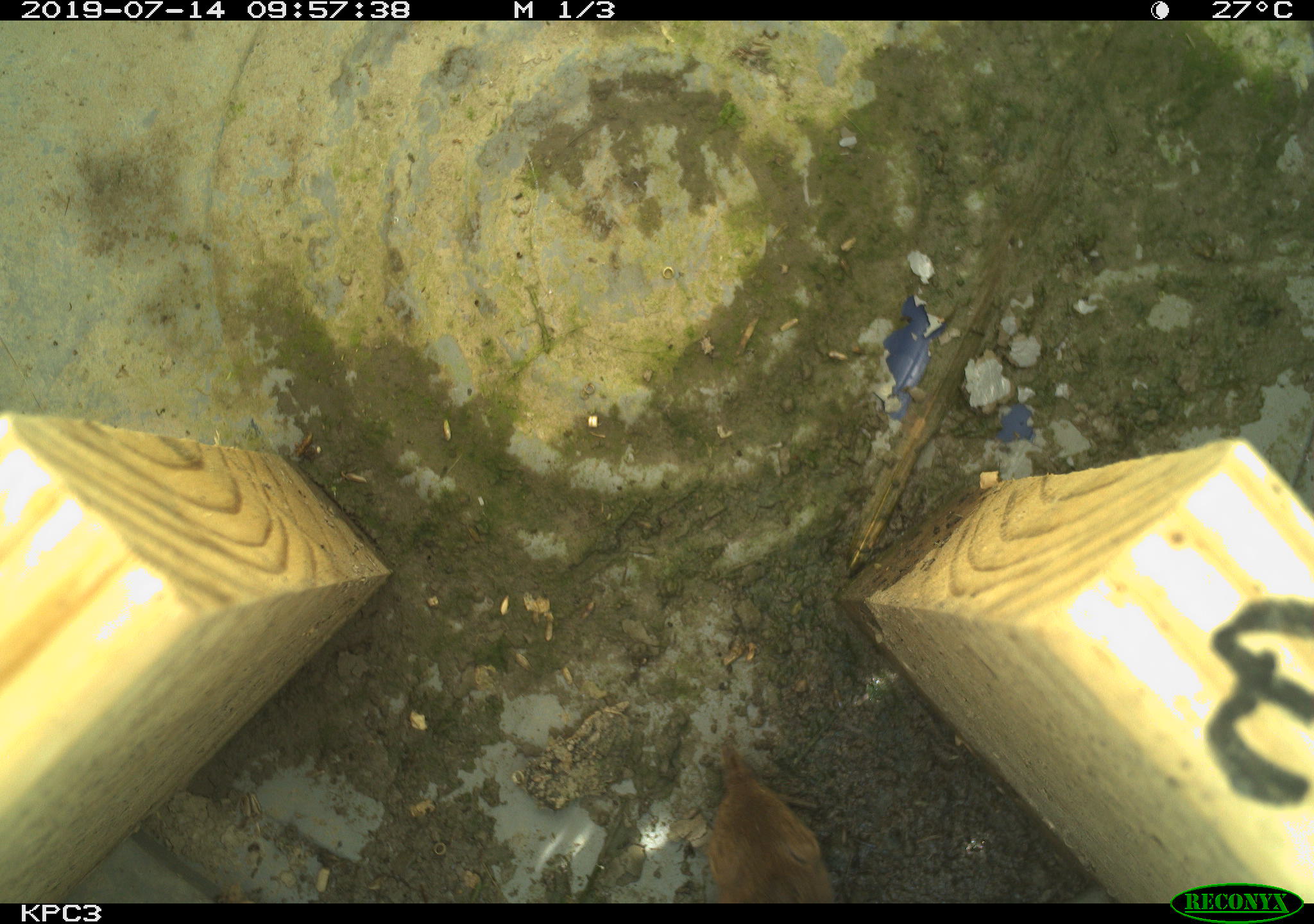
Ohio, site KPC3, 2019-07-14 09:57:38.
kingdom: Animalia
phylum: Chordata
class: Mammalia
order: Eulipotyphla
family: Soricidae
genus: Sorex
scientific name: Sorex cinereus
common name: masked shrew